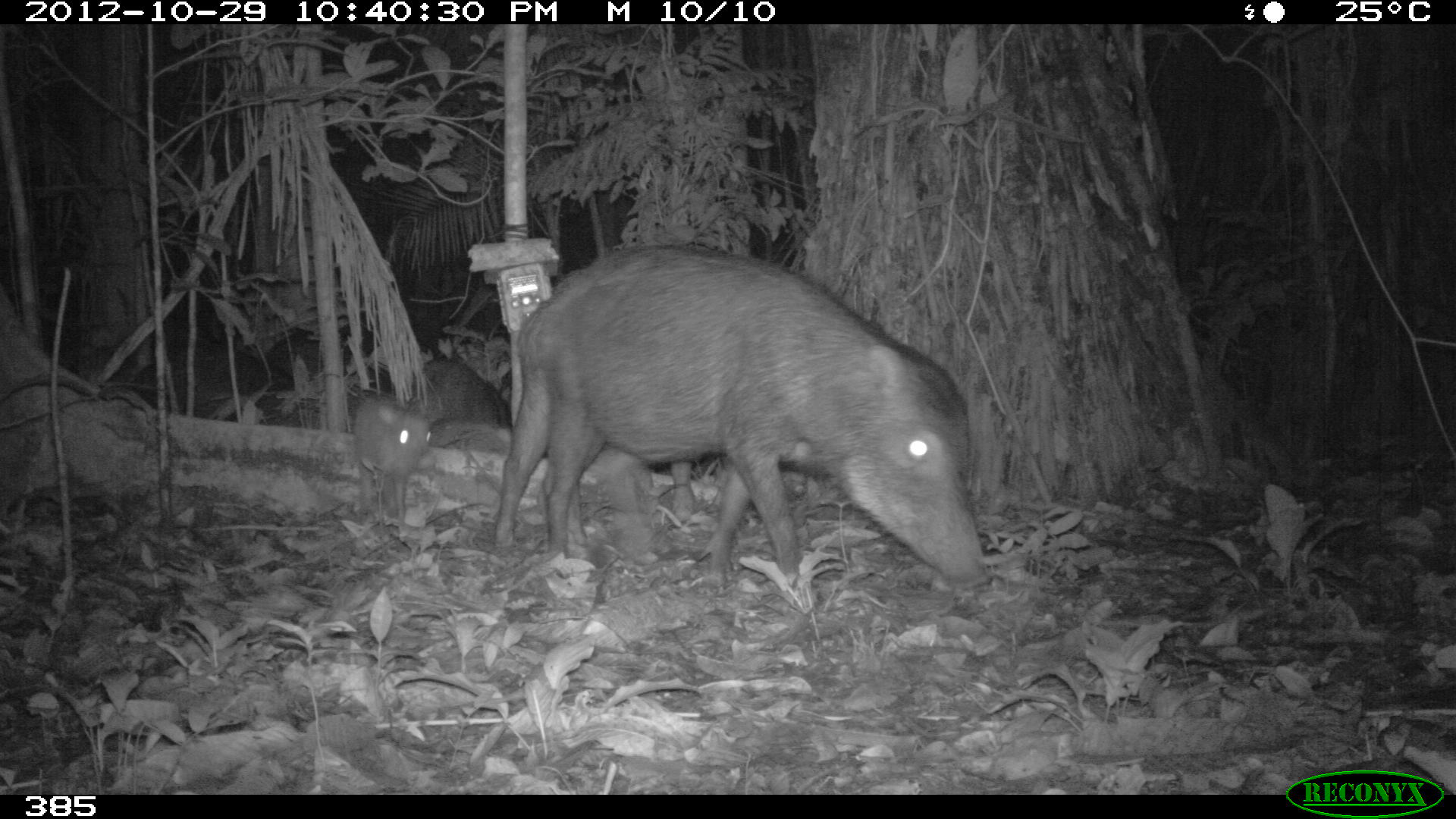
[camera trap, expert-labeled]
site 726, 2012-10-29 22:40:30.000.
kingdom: Animalia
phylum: Chordata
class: Mammalia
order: Artiodactyla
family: Tayassuidae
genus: Tayassu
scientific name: Tayassu pecari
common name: white-lipped peccary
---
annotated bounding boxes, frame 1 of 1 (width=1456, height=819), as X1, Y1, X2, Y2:
tayassu pecari: 490, 240, 994, 598; 349, 392, 435, 525; 398, 354, 516, 433